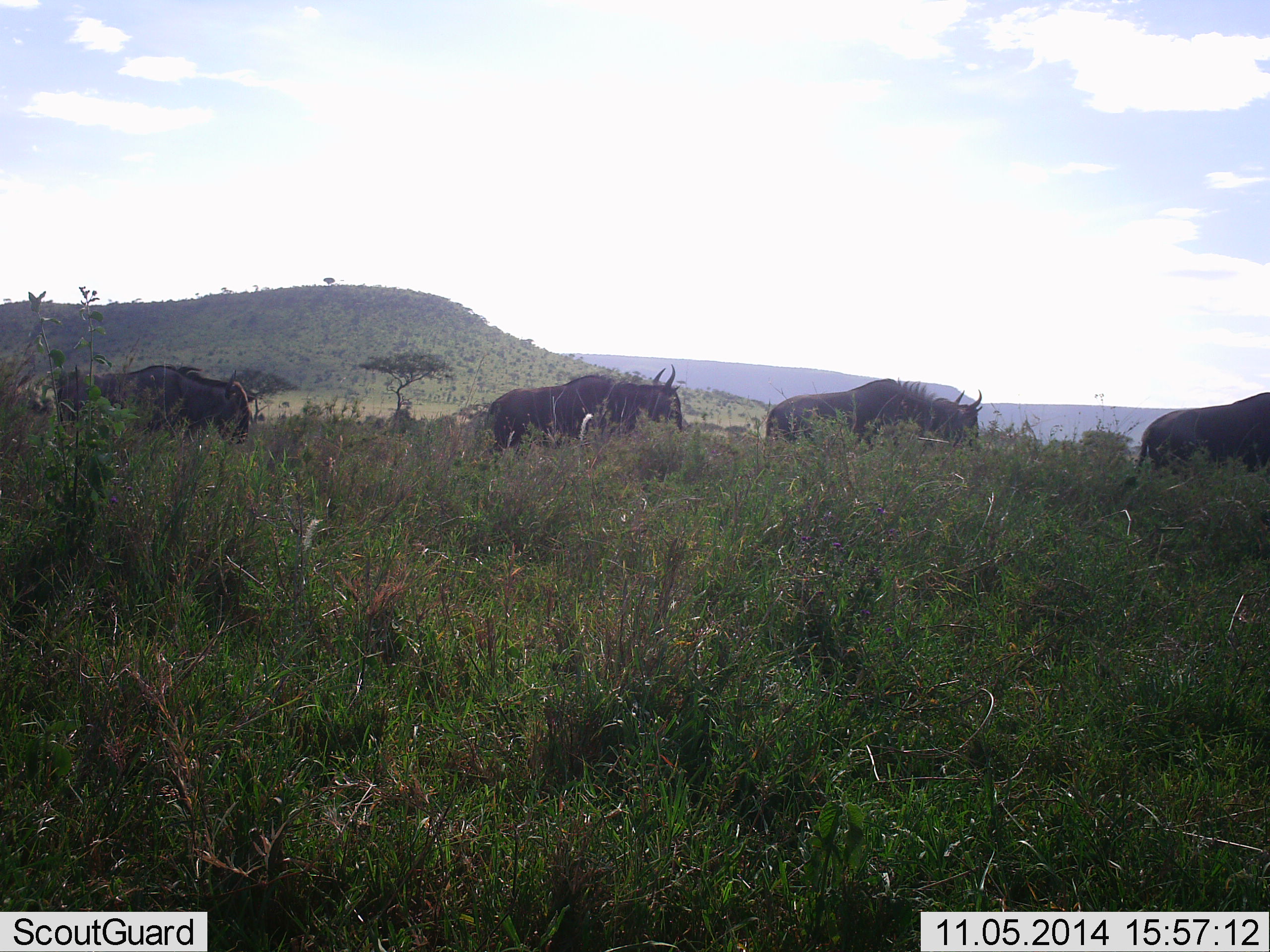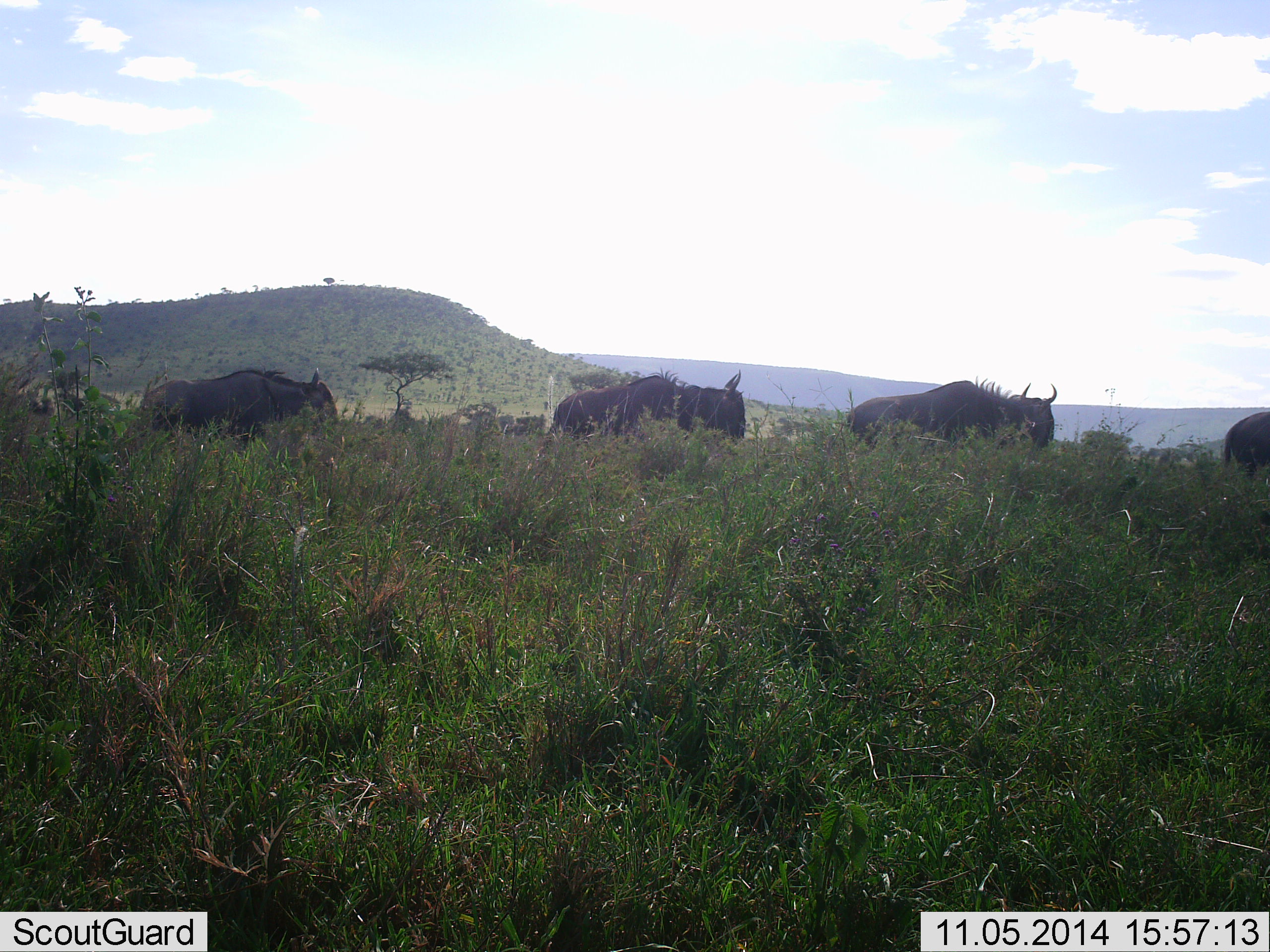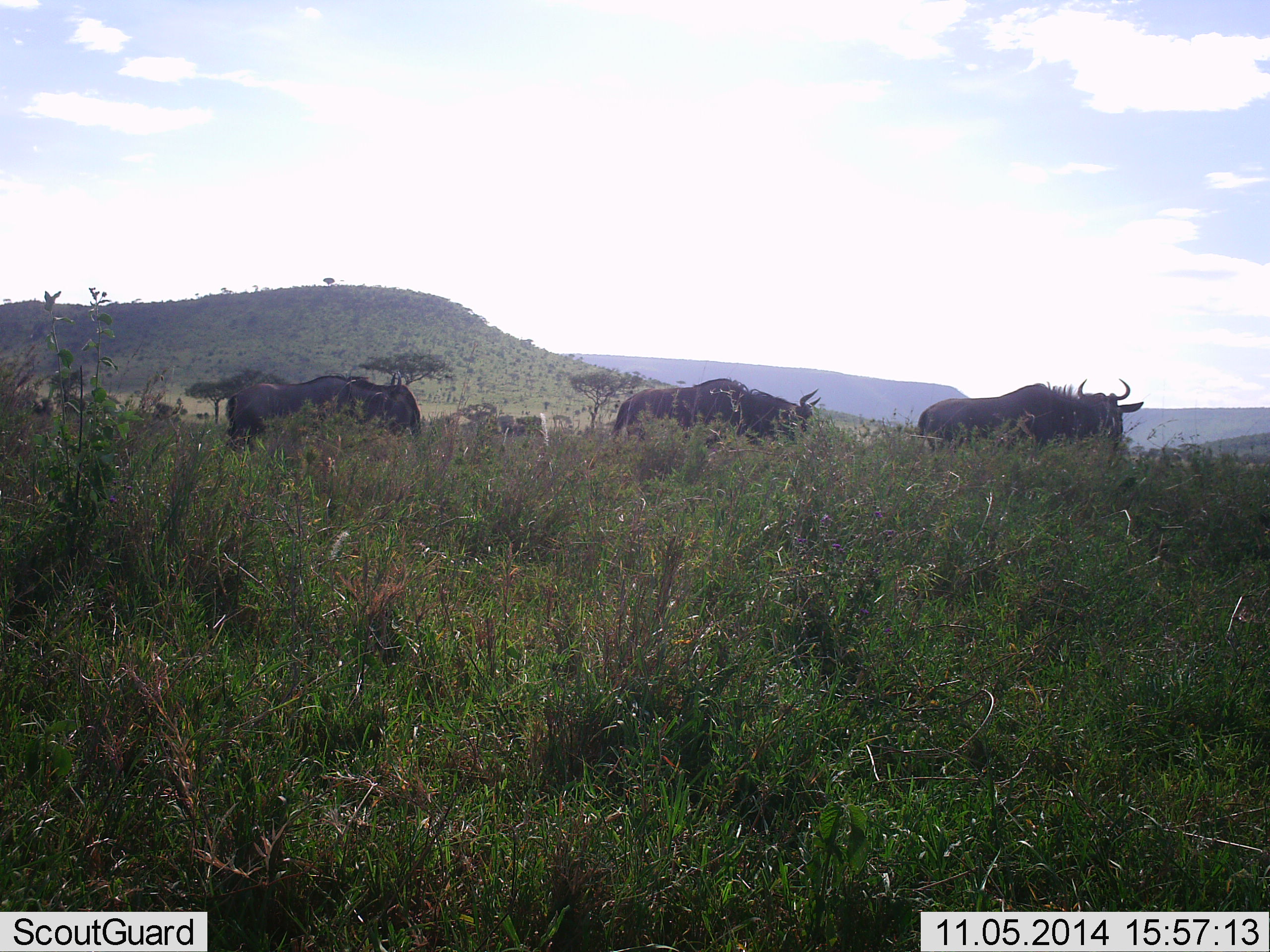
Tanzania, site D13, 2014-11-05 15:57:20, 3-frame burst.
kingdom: Animalia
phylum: Chordata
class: Mammalia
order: Artiodactyla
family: Bovidae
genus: Connochaetes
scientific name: Connochaetes taurinus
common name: blue wildebeest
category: wildebeest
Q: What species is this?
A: Wildebeest (blue wildebeest) (Connochaetes taurinus).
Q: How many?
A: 4.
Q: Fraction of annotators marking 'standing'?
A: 0%.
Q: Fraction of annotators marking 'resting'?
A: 0%.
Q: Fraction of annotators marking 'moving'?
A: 100%.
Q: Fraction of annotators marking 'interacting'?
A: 0%.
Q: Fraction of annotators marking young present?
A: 0%.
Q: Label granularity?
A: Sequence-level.